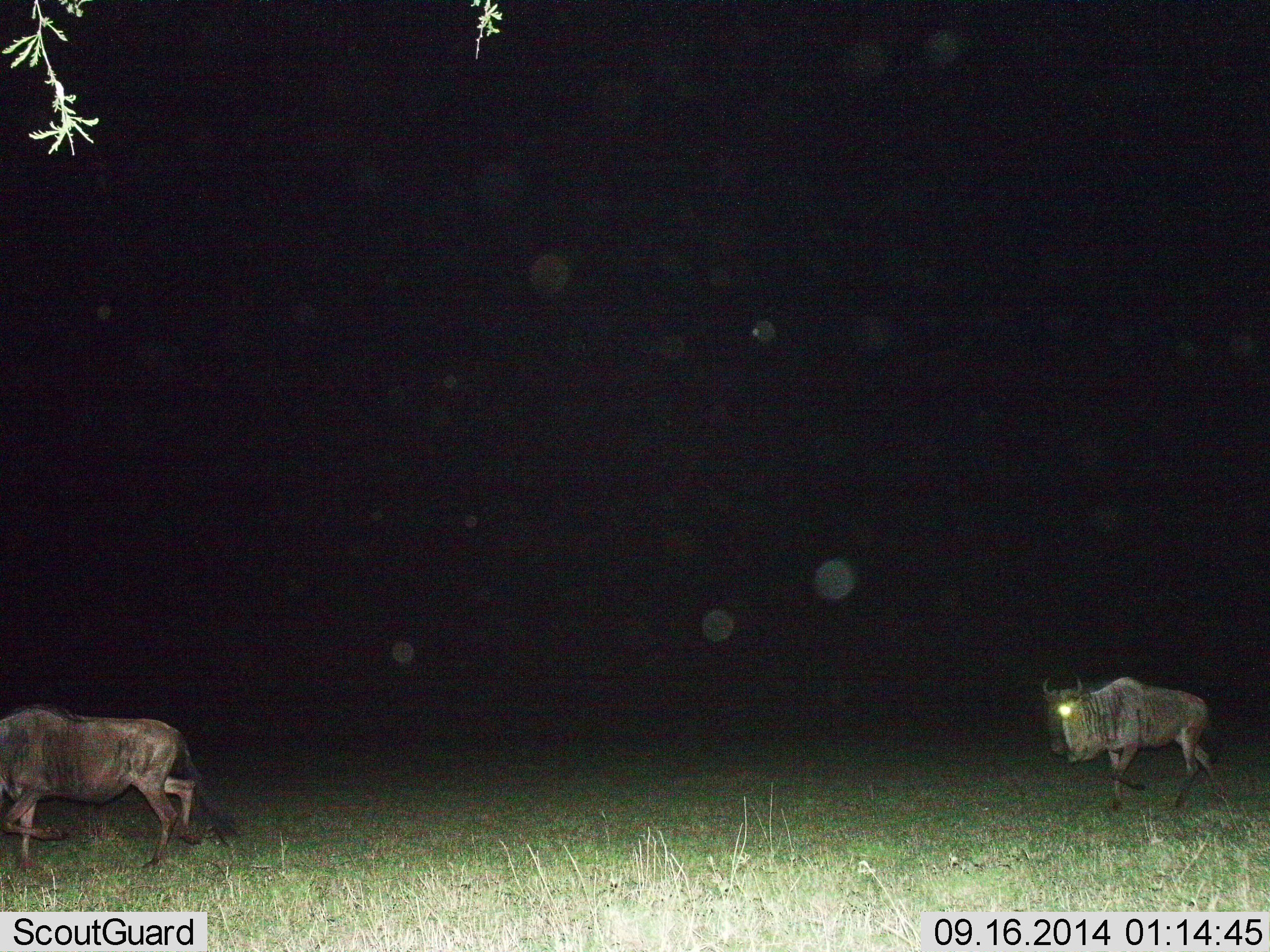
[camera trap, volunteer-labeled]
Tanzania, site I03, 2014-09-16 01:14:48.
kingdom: Animalia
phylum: Chordata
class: Mammalia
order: Artiodactyla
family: Bovidae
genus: Connochaetes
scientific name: Connochaetes taurinus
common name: blue wildebeest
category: wildebeest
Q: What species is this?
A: Wildebeest (blue wildebeest) (Connochaetes taurinus).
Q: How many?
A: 2.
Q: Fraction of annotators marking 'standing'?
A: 0%.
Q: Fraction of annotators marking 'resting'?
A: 0%.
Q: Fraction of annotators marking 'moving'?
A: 100%.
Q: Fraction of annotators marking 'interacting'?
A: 0%.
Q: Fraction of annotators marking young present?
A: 0%.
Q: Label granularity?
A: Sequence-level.